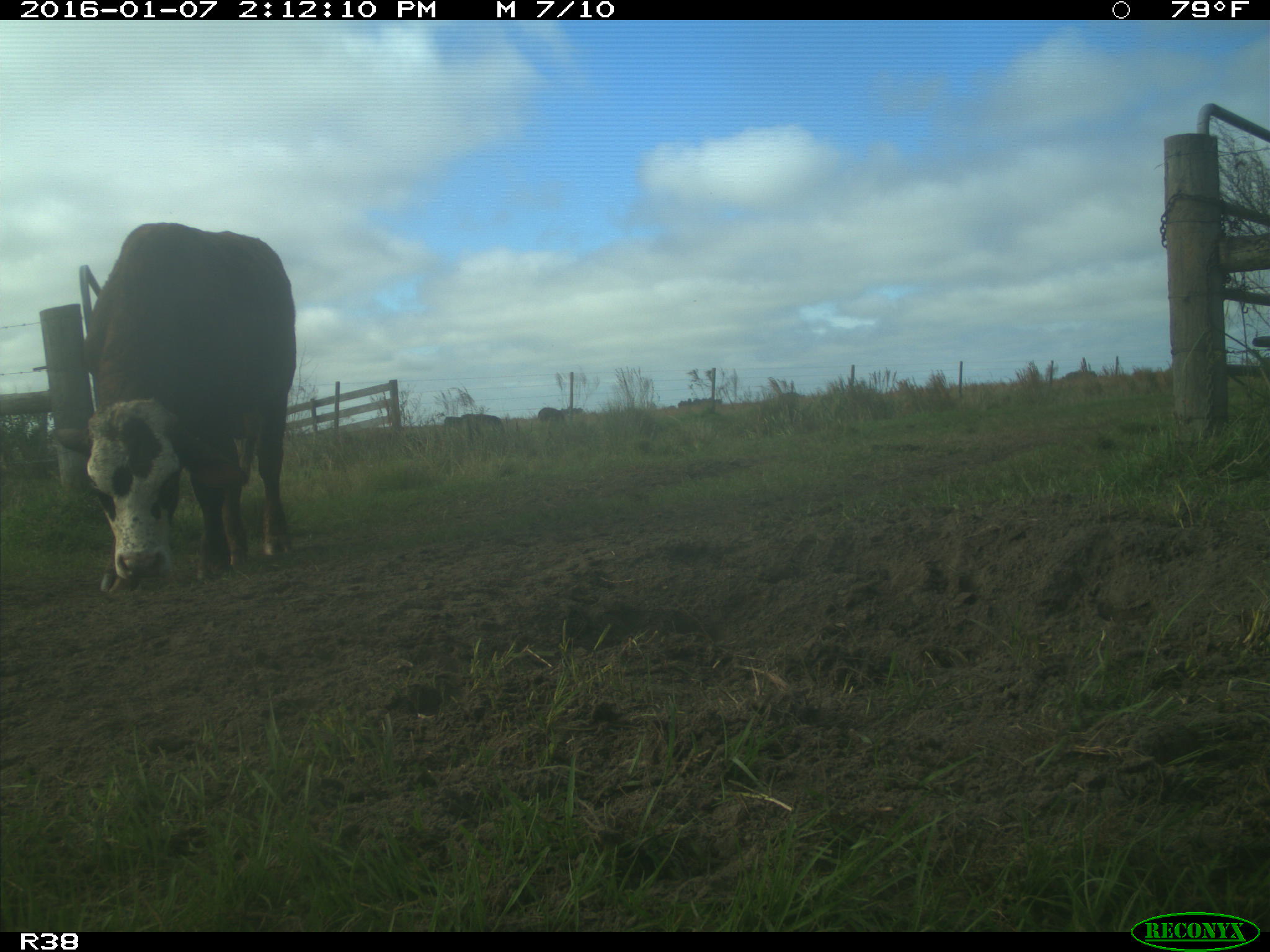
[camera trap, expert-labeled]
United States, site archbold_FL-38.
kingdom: Animalia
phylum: Chordata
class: Mammalia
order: Artiodactyla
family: Bovidae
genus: Bos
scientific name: Bos taurus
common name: domestic cow